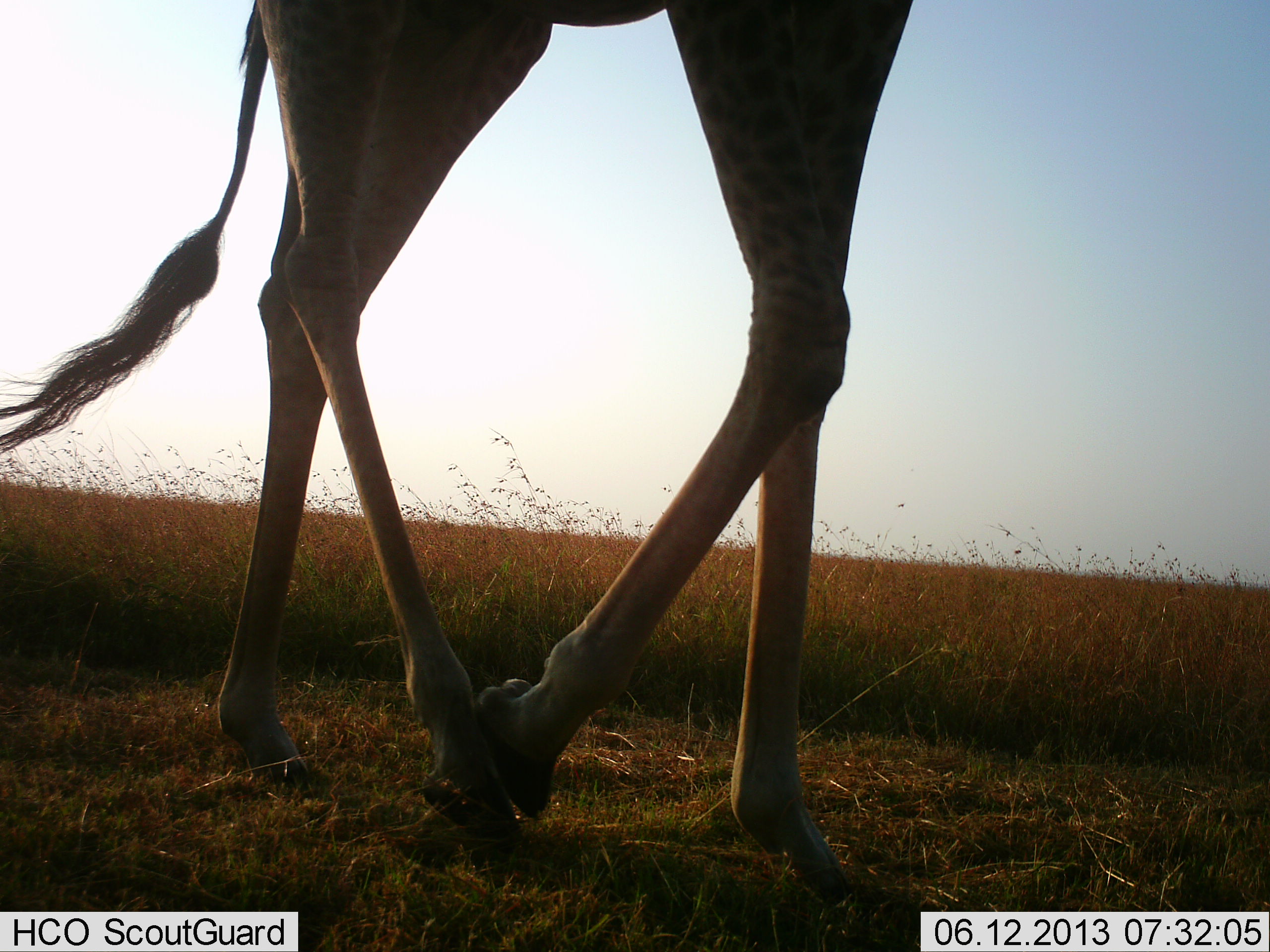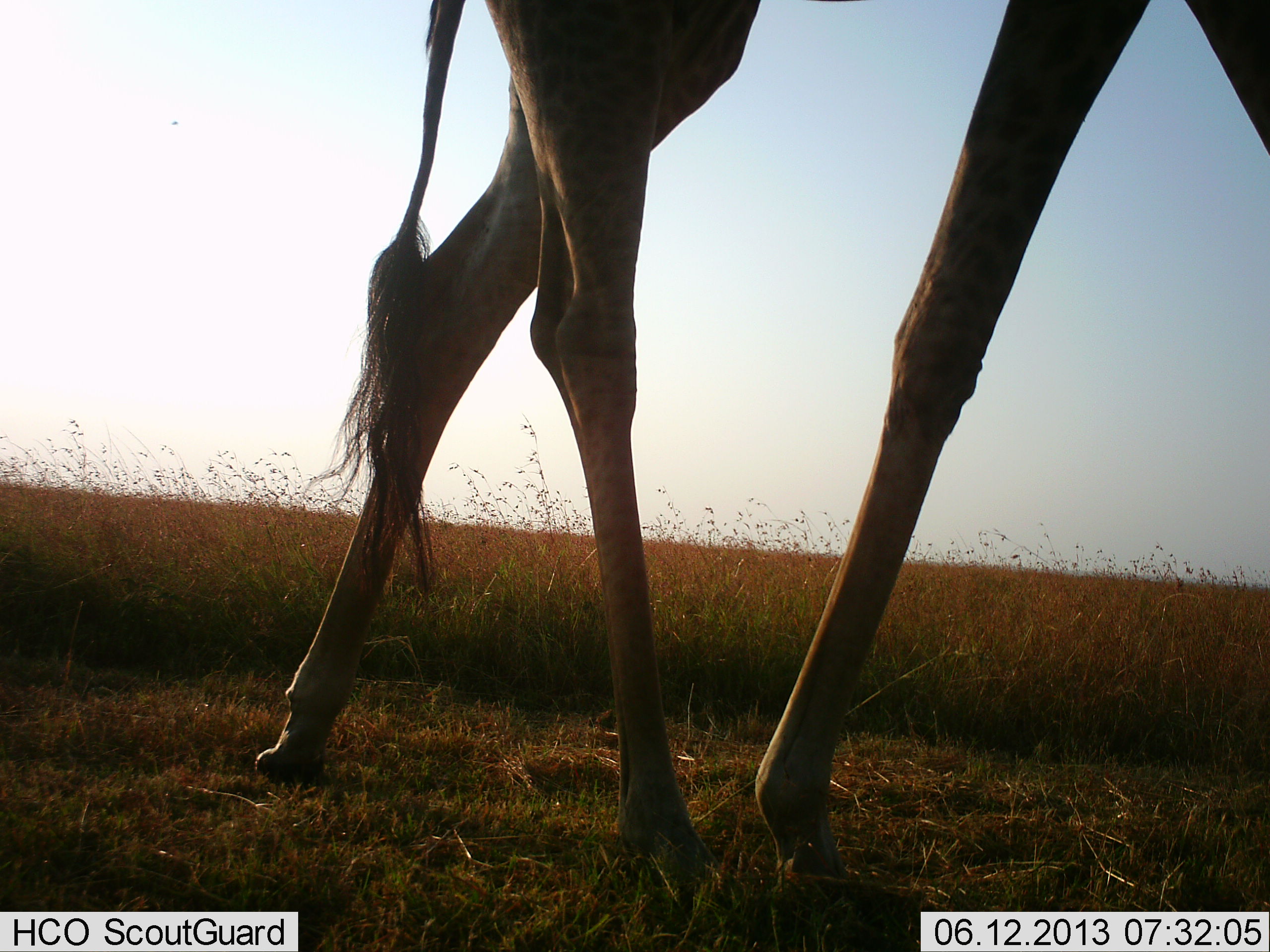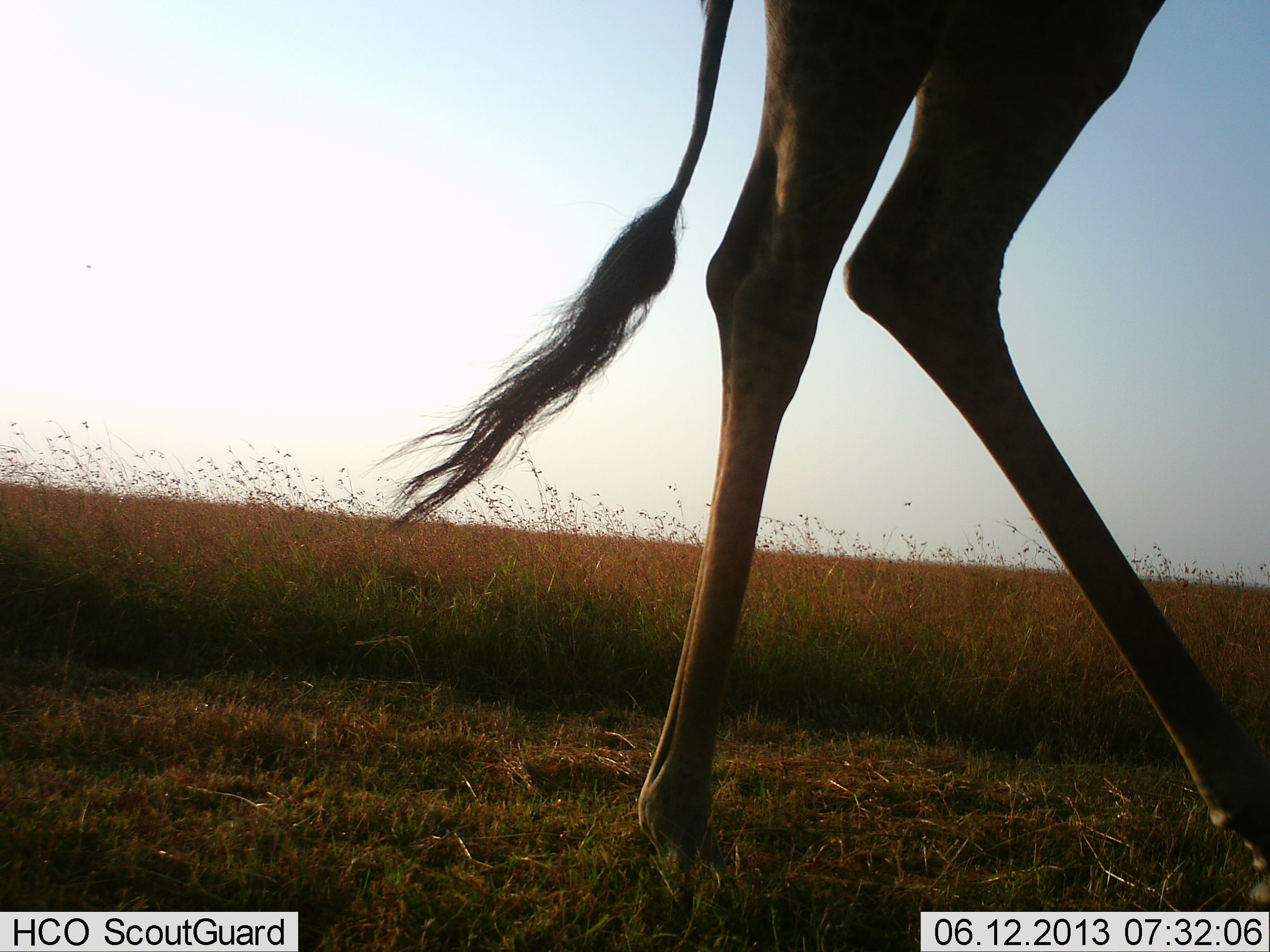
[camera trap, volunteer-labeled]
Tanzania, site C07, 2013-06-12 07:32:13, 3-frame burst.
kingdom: Animalia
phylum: Chordata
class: Mammalia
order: Artiodactyla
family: Giraffidae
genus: Giraffa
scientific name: Giraffa camelopardalis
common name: giraffe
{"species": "giraffe (Giraffa camelopardalis)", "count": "1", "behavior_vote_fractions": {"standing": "0%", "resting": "0%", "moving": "100%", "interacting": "0%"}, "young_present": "0%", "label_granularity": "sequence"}